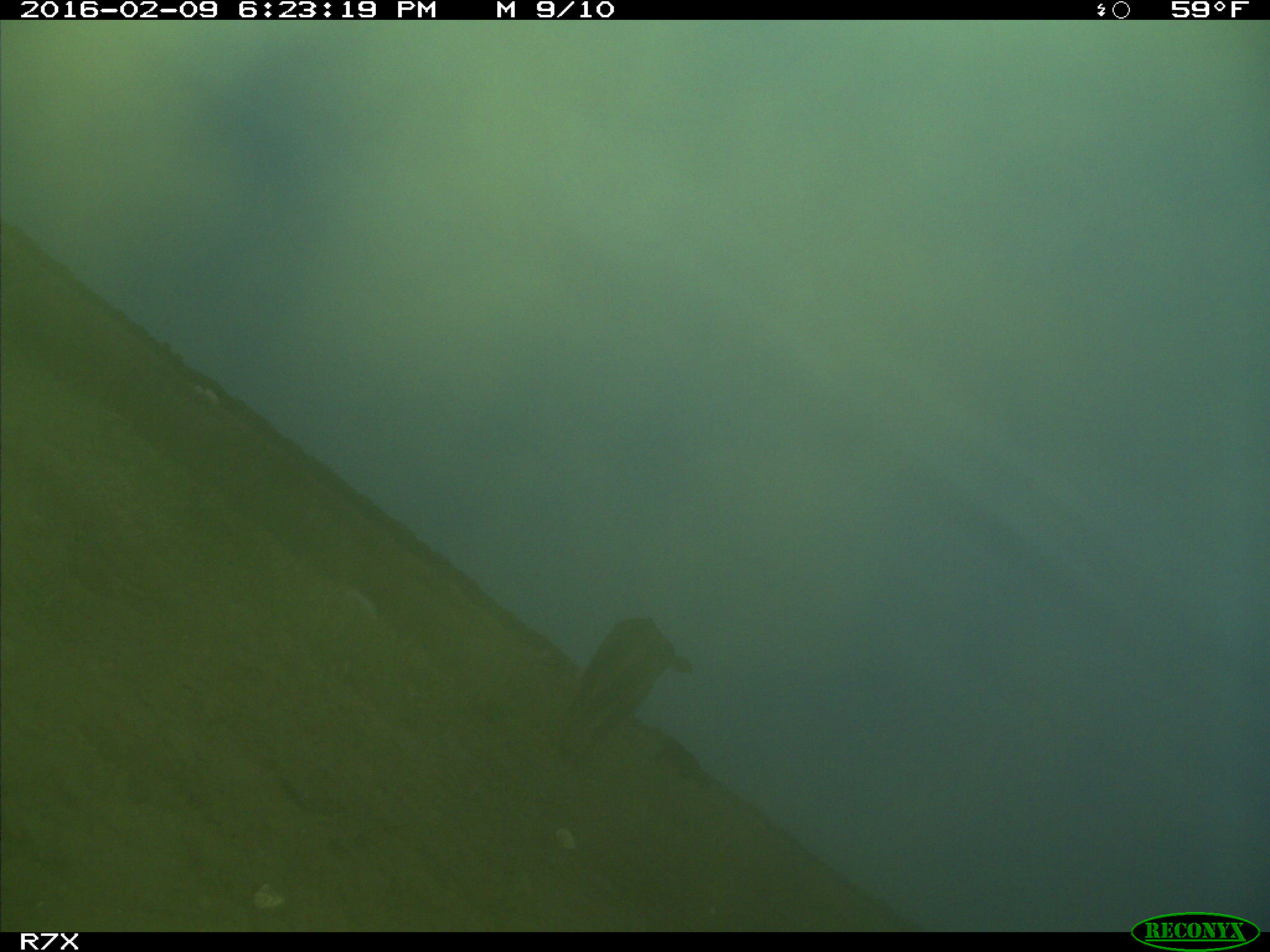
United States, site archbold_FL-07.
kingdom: Animalia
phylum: Chordata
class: Mammalia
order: Artiodactyla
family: Bovidae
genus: Bos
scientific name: Bos taurus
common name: domestic cow